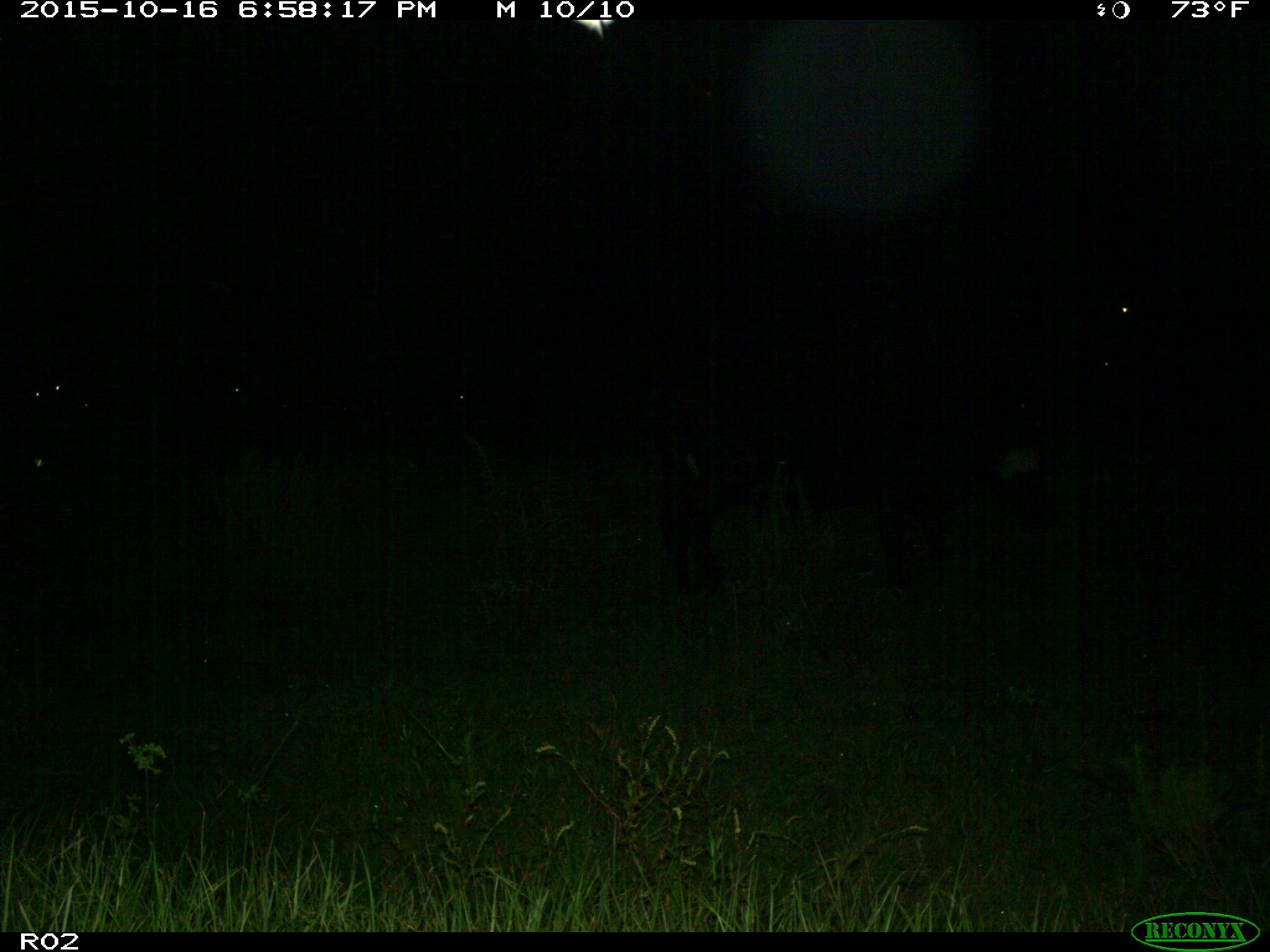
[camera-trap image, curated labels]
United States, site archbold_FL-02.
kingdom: Animalia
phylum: Chordata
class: Mammalia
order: Artiodactyla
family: Bovidae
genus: Bos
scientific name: Bos taurus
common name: domestic cow